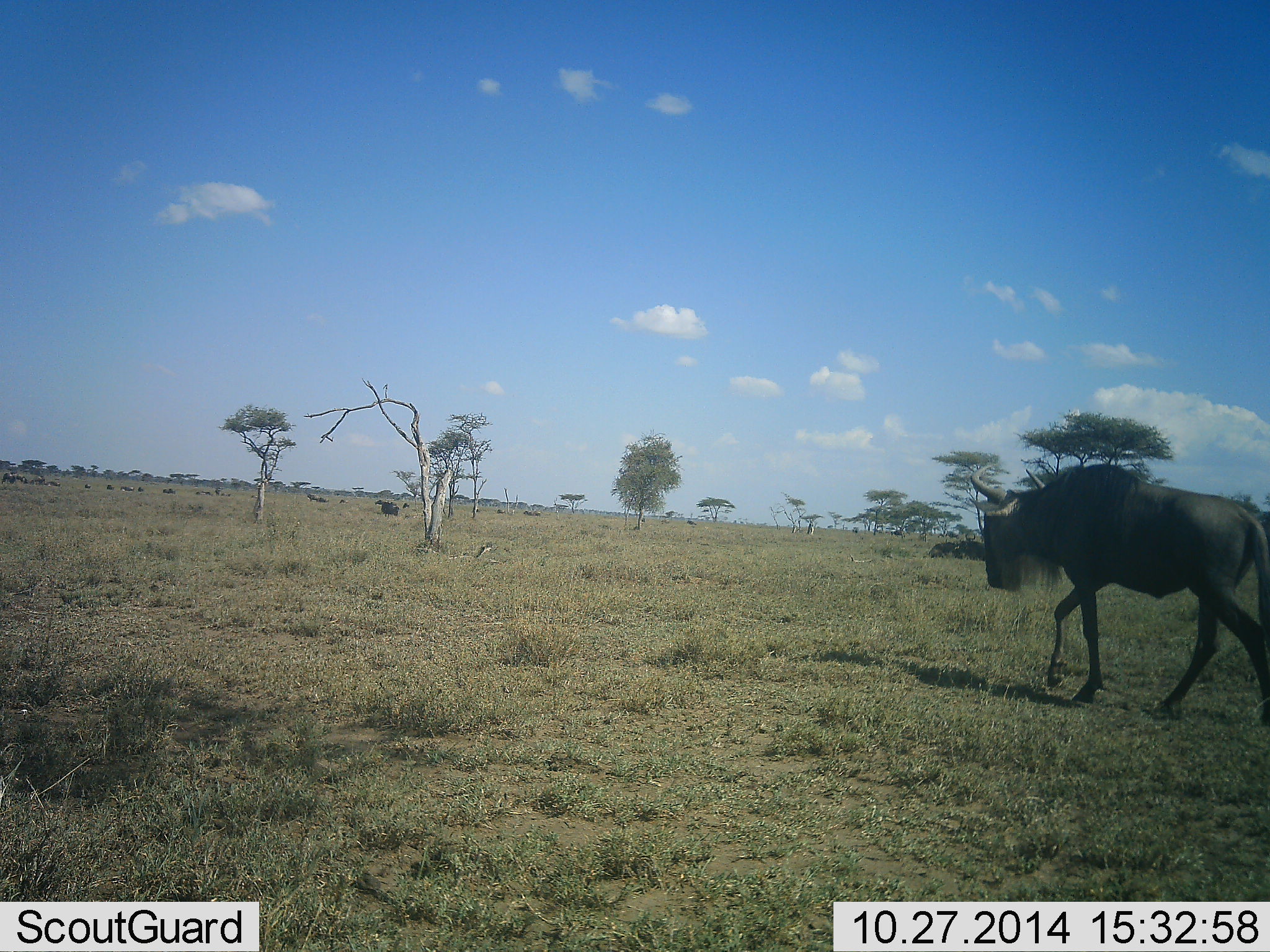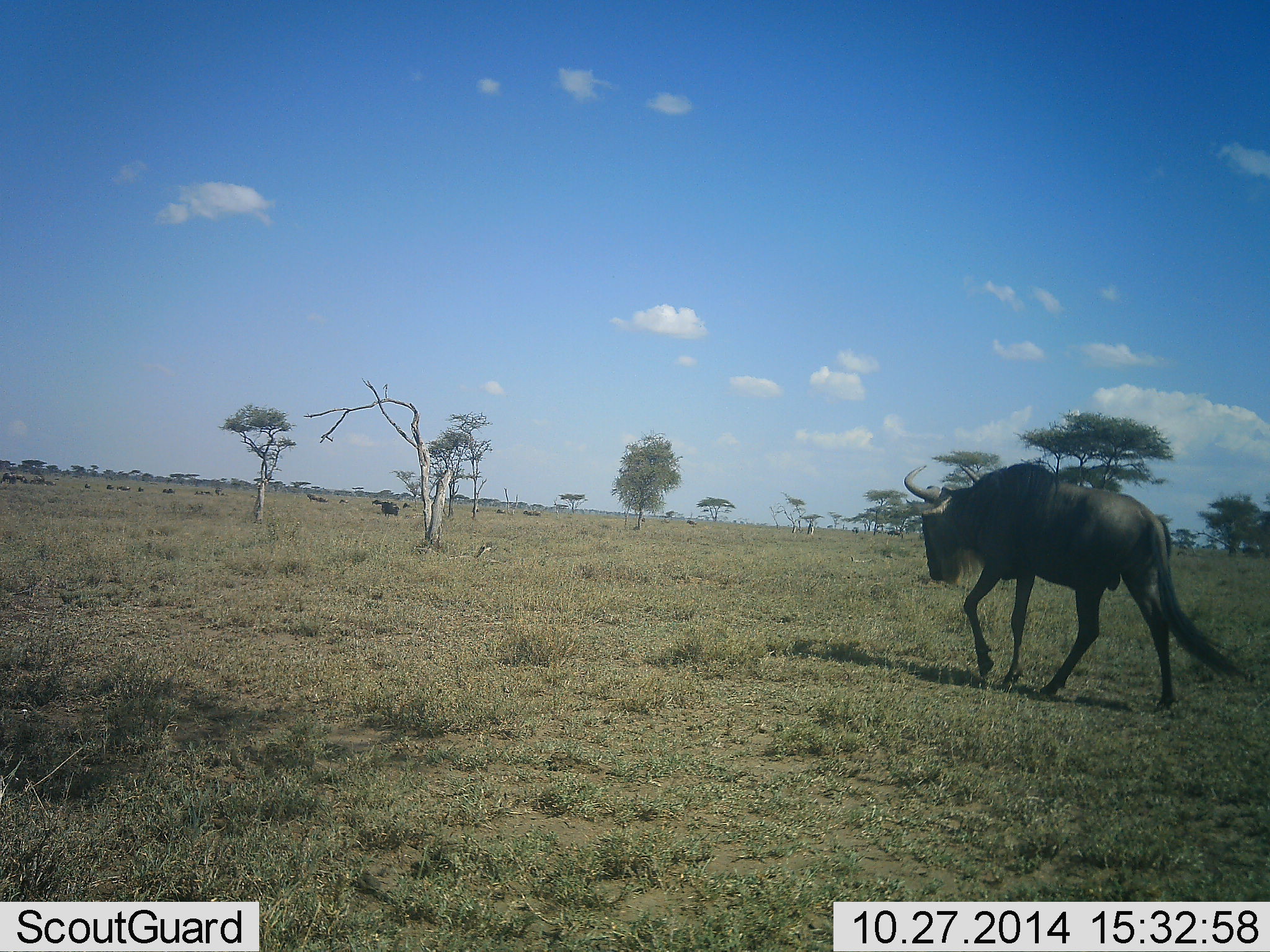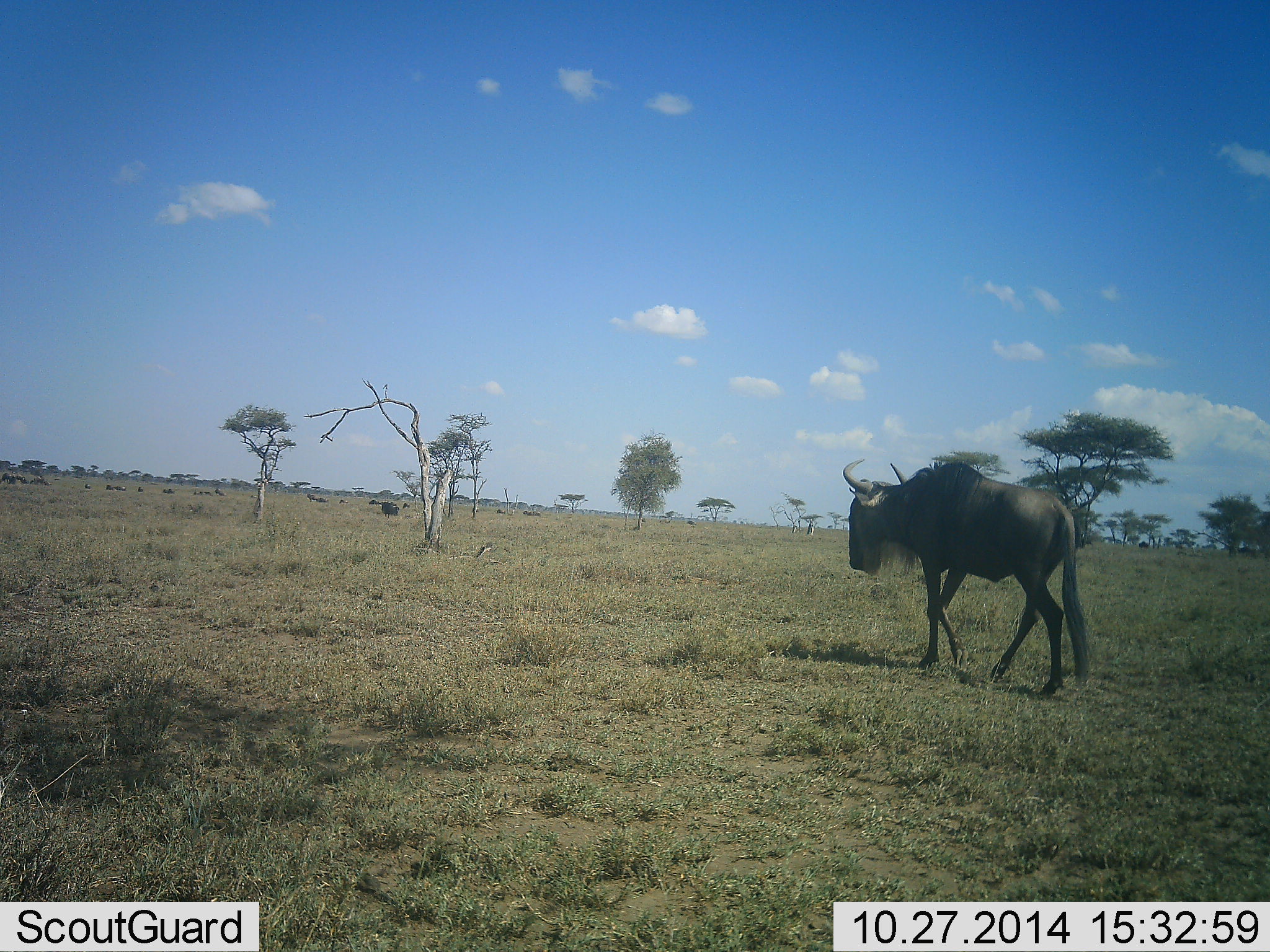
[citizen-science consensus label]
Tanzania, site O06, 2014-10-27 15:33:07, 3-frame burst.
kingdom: Animalia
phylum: Chordata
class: Mammalia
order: Artiodactyla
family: Bovidae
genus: Connochaetes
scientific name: Connochaetes taurinus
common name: blue wildebeest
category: wildebeest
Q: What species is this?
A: Wildebeest (blue wildebeest) (Connochaetes taurinus).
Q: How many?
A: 11-50.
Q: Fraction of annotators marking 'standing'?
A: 50%.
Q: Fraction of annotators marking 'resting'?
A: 0%.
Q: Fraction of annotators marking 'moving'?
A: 90%.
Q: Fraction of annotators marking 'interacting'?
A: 0%.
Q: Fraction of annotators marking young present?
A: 0%.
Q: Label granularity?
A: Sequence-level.